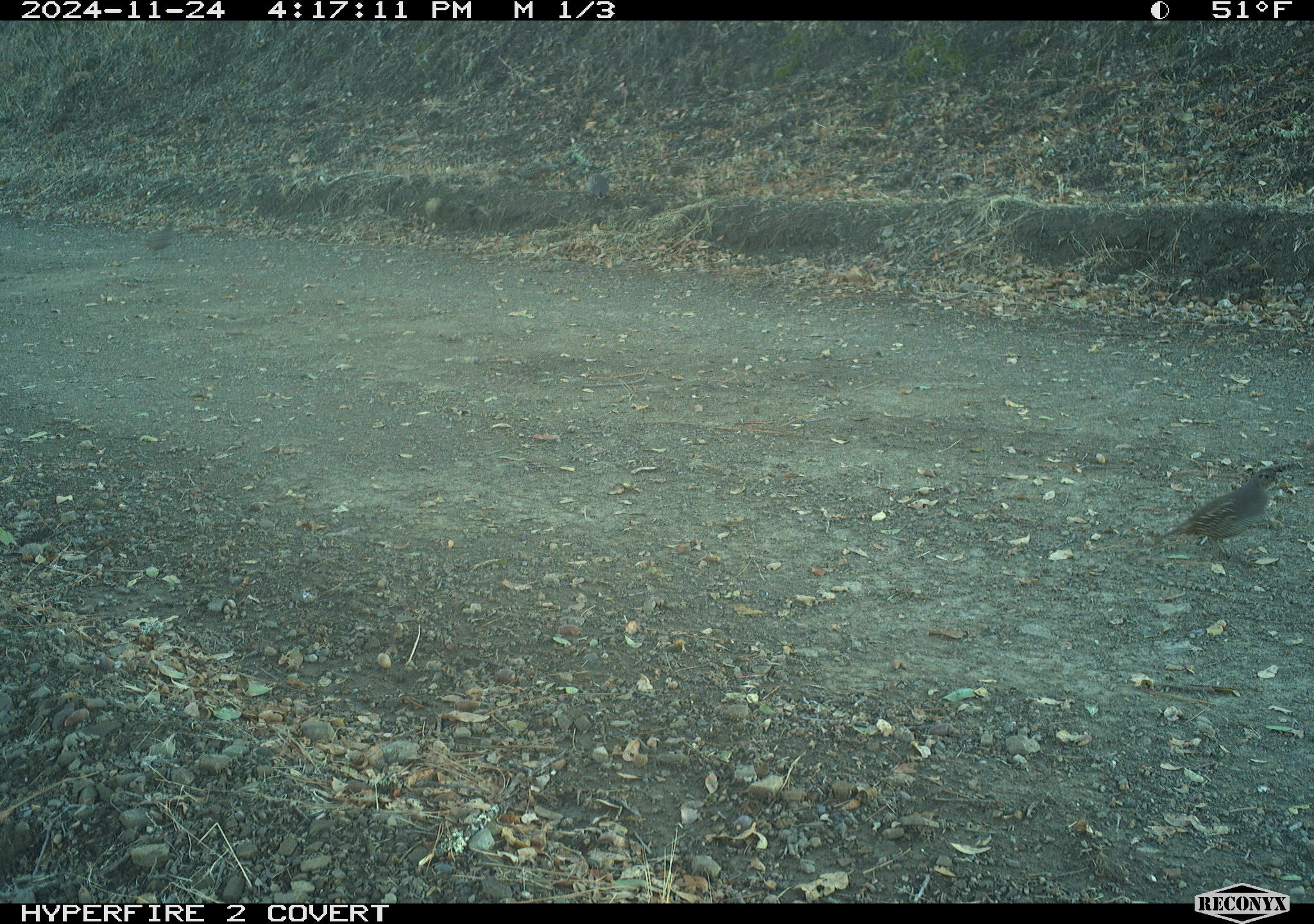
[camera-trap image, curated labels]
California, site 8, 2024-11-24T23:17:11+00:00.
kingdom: Animalia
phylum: Chordata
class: Aves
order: Galliformes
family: Odontophoridae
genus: Callipepla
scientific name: Callipepla californica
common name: california quail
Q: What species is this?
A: California quail (Callipepla californica).